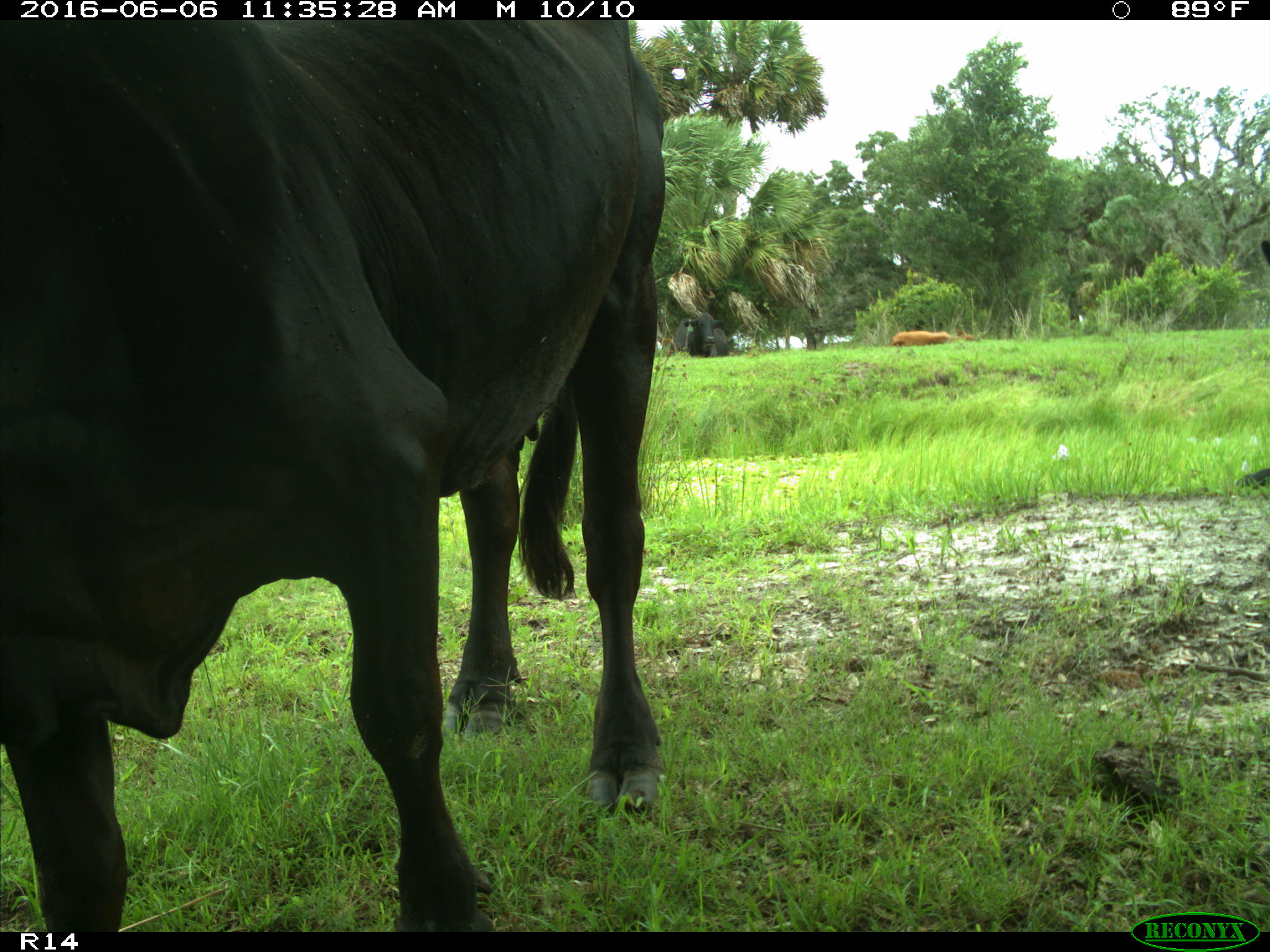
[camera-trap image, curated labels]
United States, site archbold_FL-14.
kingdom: Animalia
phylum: Chordata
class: Mammalia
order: Artiodactyla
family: Bovidae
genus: Bos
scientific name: Bos taurus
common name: domestic cow